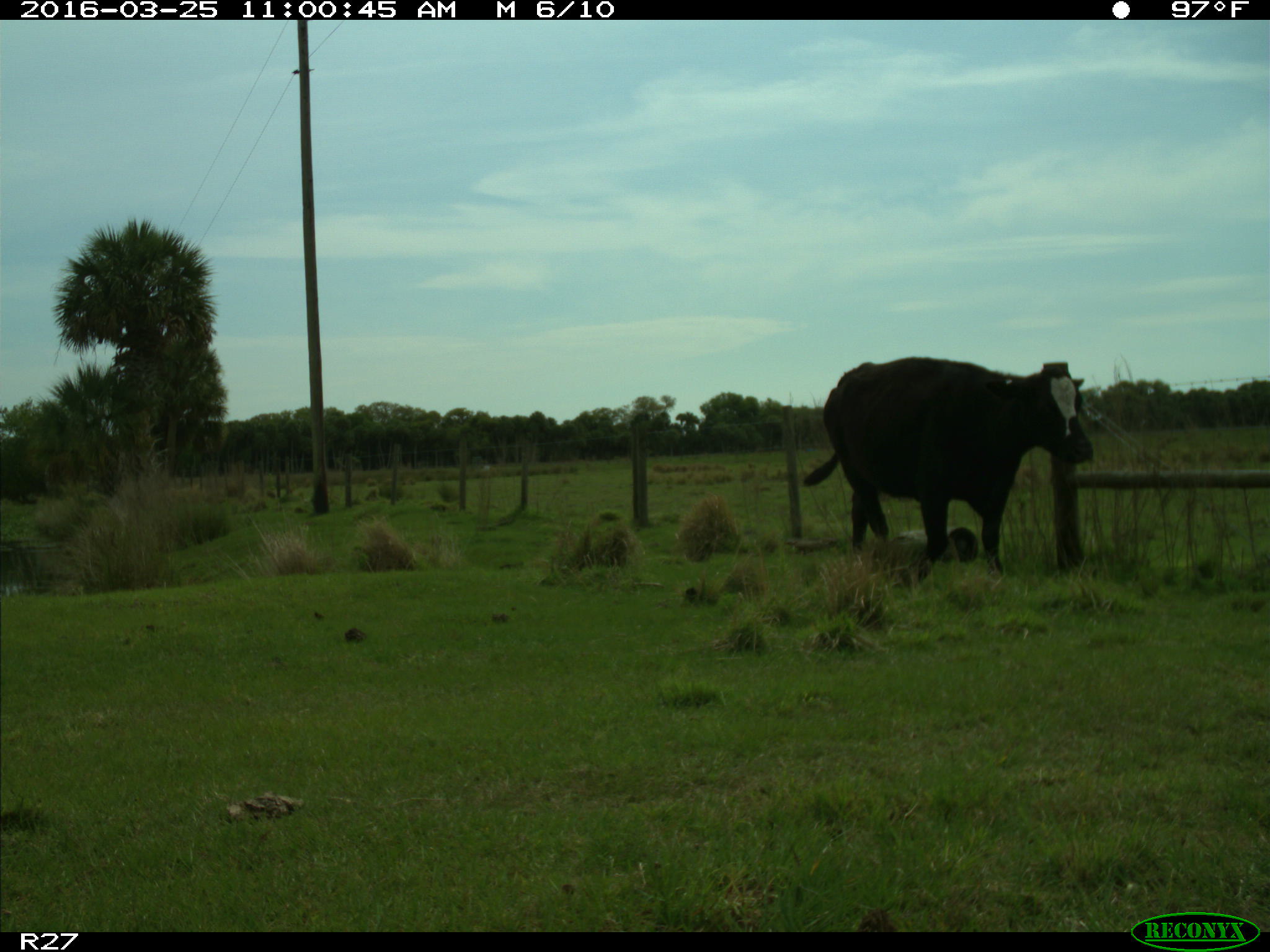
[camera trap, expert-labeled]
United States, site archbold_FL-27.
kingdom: Animalia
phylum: Chordata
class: Mammalia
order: Artiodactyla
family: Bovidae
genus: Bos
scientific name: Bos taurus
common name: domestic cow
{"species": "Bos taurus (domestic cow)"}